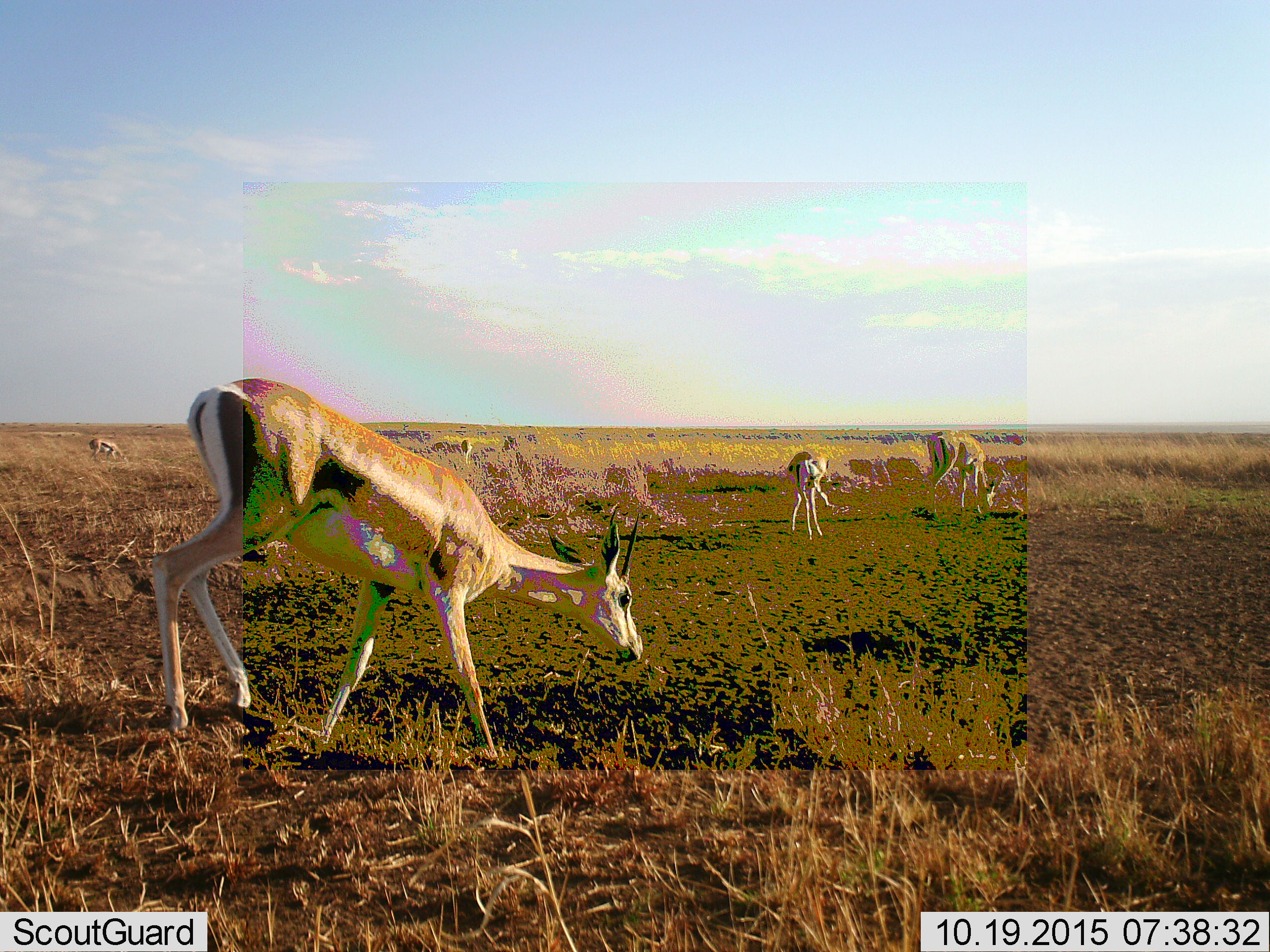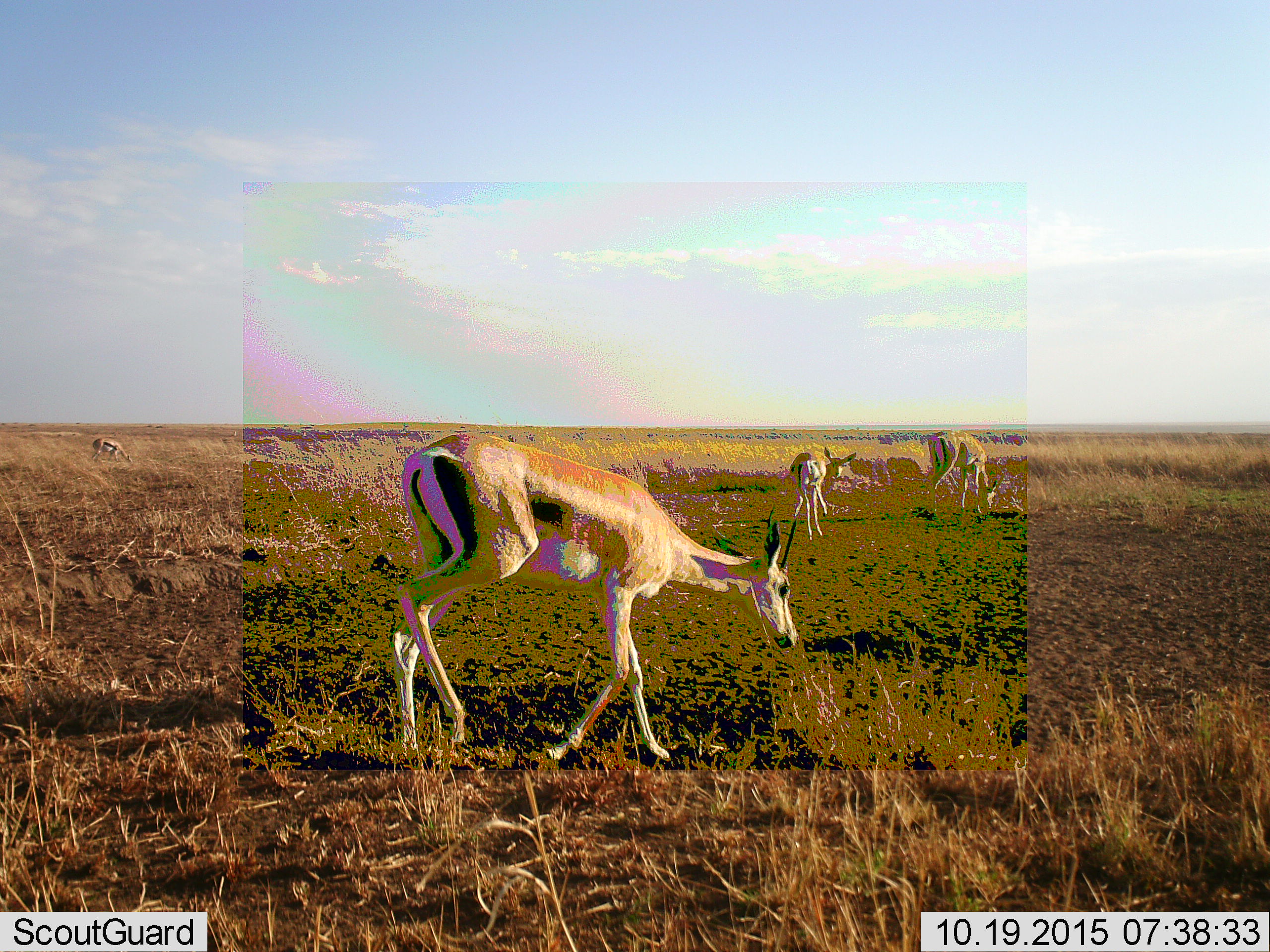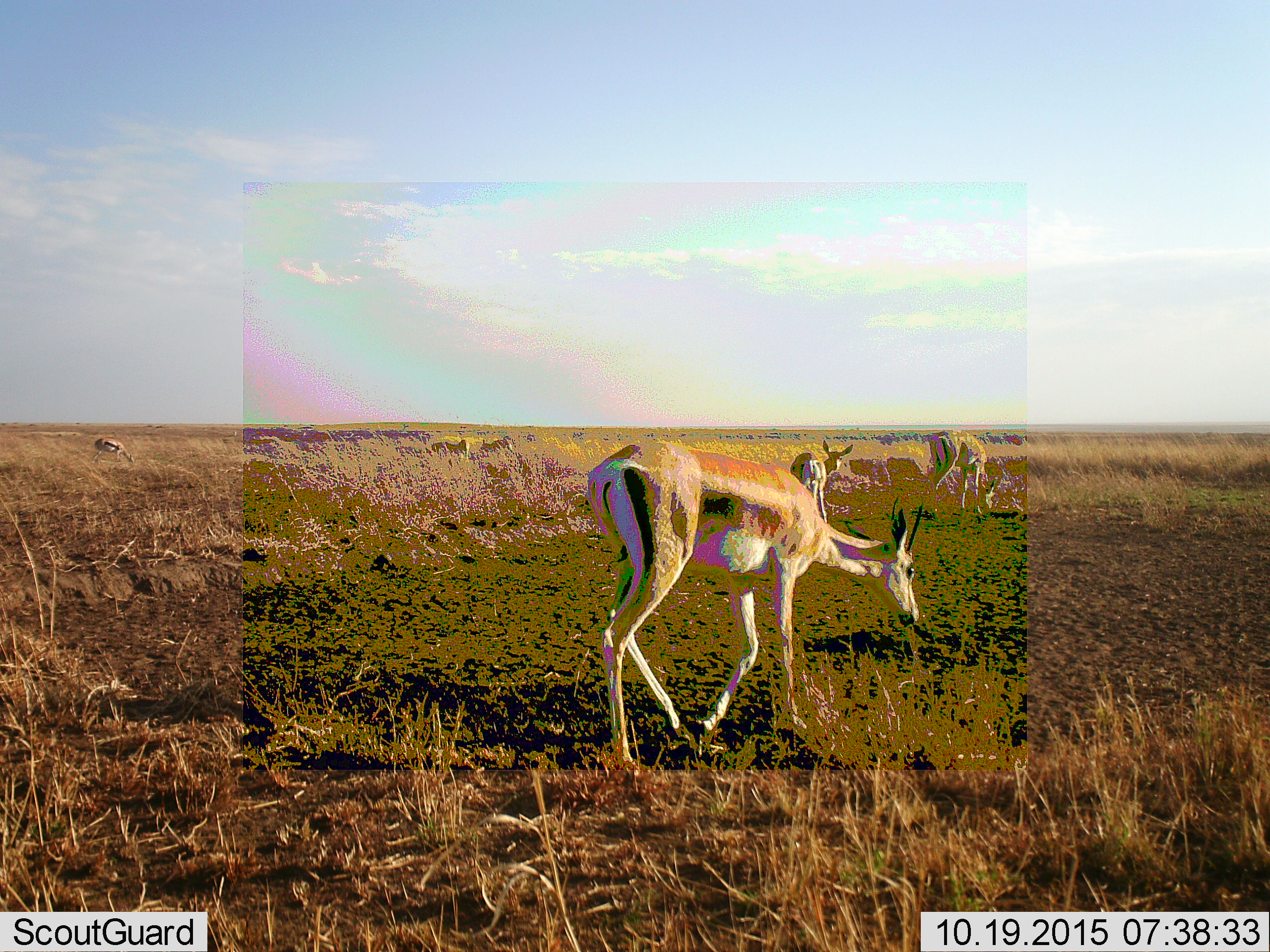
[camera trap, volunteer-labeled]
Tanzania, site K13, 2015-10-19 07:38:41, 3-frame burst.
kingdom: Animalia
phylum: Chordata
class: Mammalia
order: Artiodactyla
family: Bovidae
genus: Eudorcas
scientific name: Eudorcas thomsonii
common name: thomson's gazelle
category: gazellethomsons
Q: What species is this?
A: Gazellethomsons (thomson's gazelle) (Eudorcas thomsonii).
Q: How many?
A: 5.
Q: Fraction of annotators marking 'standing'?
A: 50%.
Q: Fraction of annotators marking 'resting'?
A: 0%.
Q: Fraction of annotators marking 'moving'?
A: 75%.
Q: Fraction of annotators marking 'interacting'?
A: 0%.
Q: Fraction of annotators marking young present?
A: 0%.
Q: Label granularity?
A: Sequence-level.